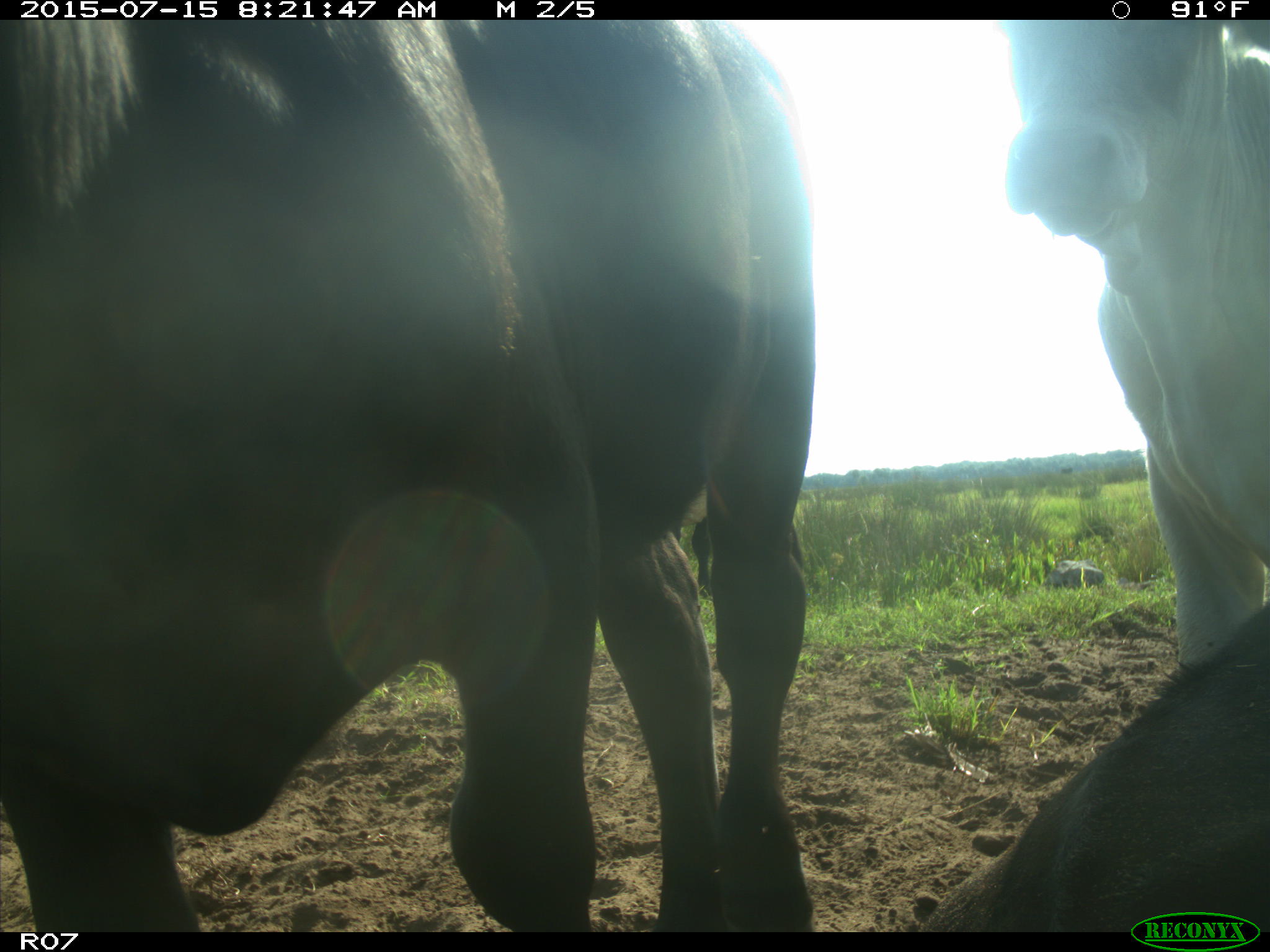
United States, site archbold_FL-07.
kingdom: Animalia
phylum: Chordata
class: Mammalia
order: Artiodactyla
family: Bovidae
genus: Bos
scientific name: Bos taurus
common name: domestic cow